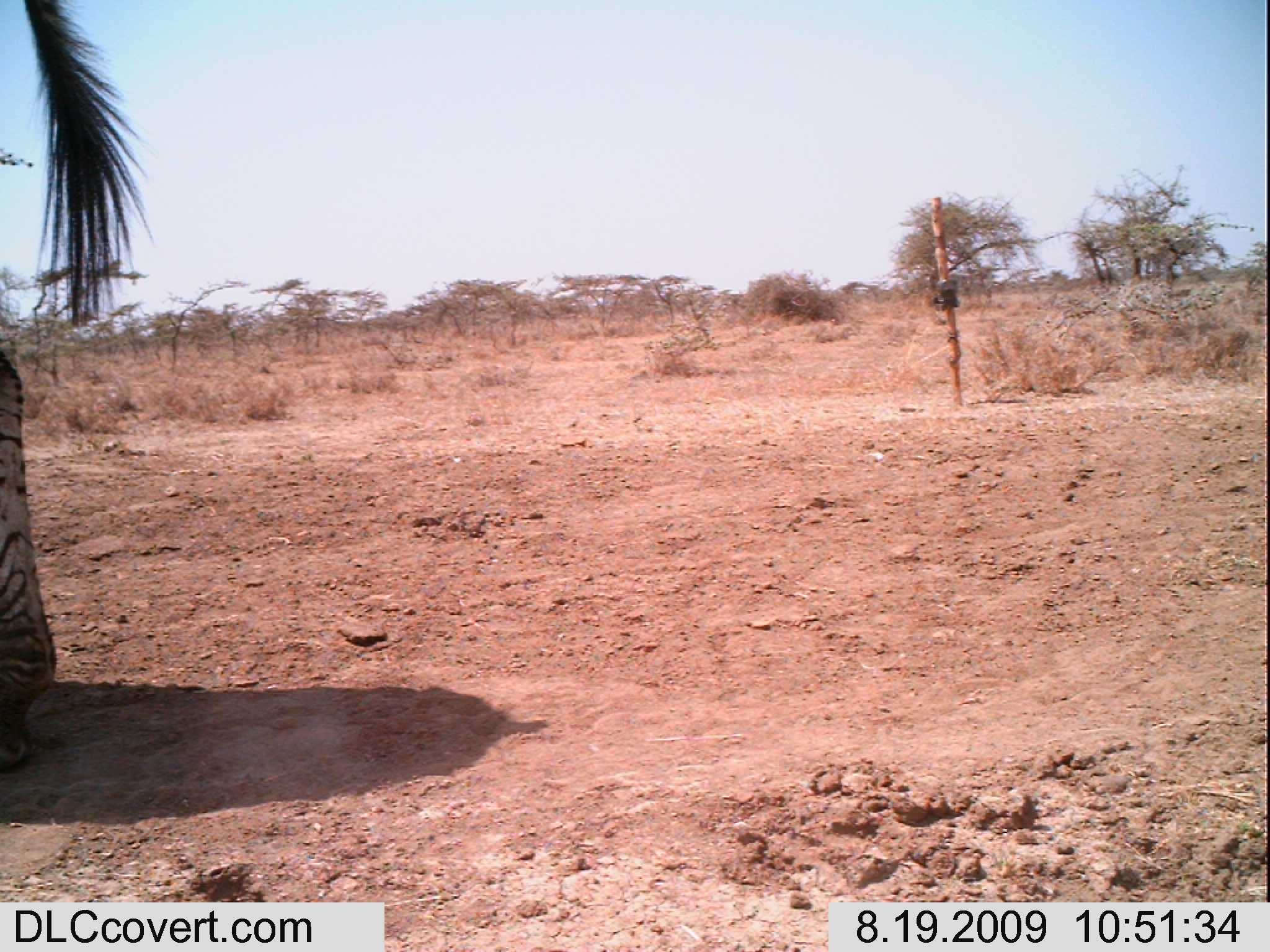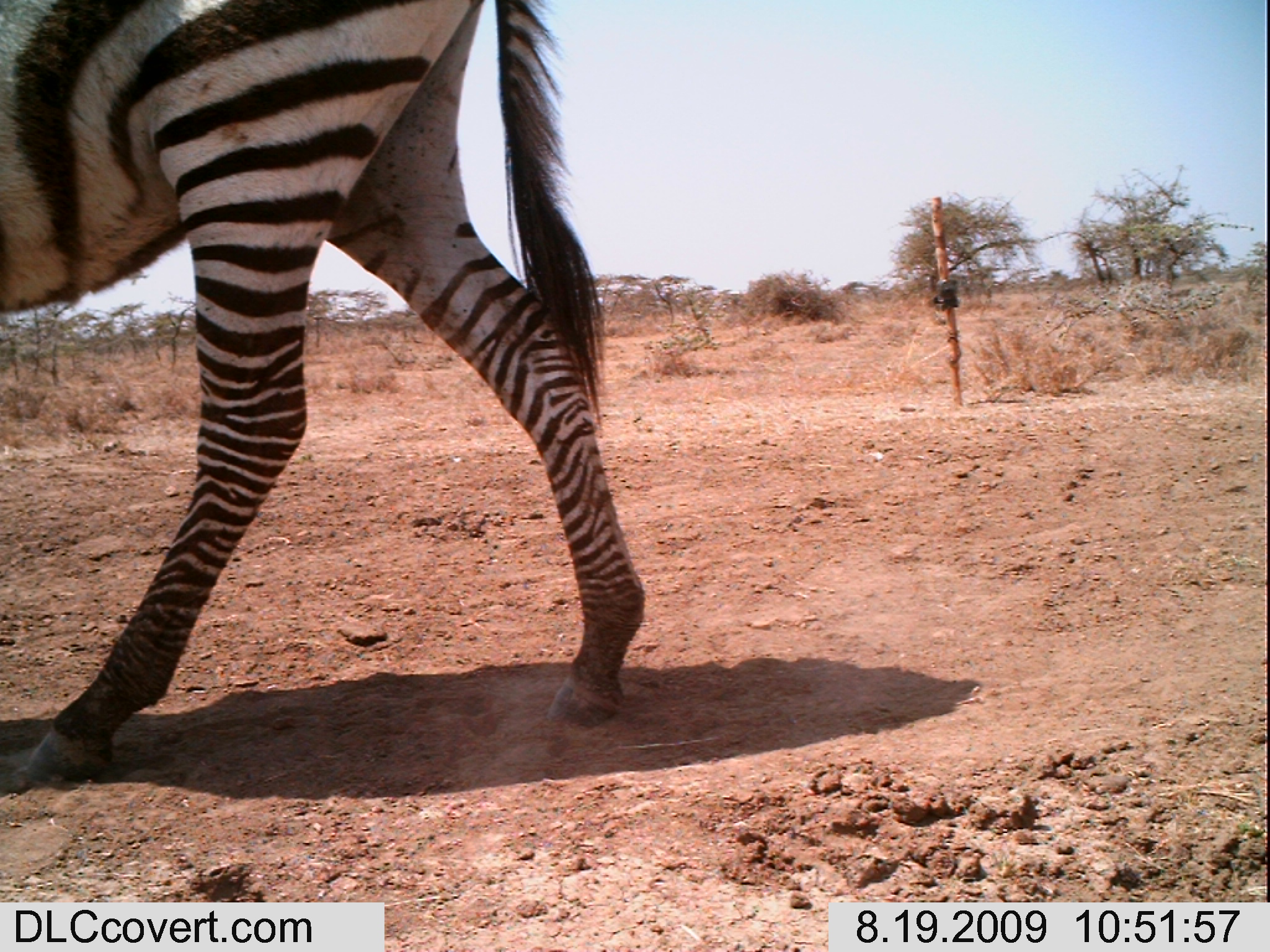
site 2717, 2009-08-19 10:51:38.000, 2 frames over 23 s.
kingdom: Animalia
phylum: Chordata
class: Mammalia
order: Perissodactyla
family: Equidae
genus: Equus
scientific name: Equus quagga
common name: plains zebra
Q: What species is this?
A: Equus quagga (plains zebra).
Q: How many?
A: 1.